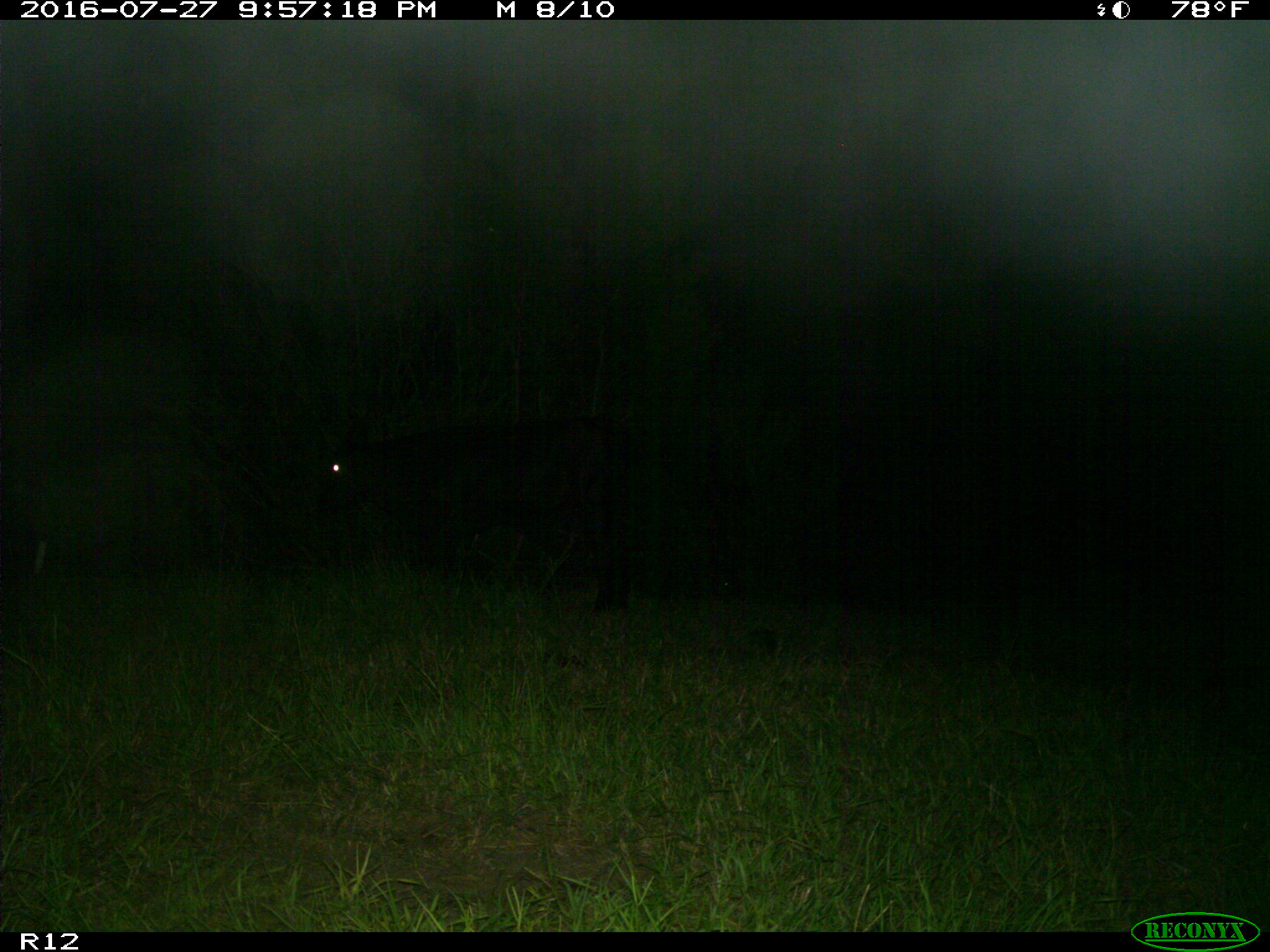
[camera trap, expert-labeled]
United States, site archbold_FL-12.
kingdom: Animalia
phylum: Chordata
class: Mammalia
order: Artiodactyla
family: Bovidae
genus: Bos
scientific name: Bos taurus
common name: domestic cow